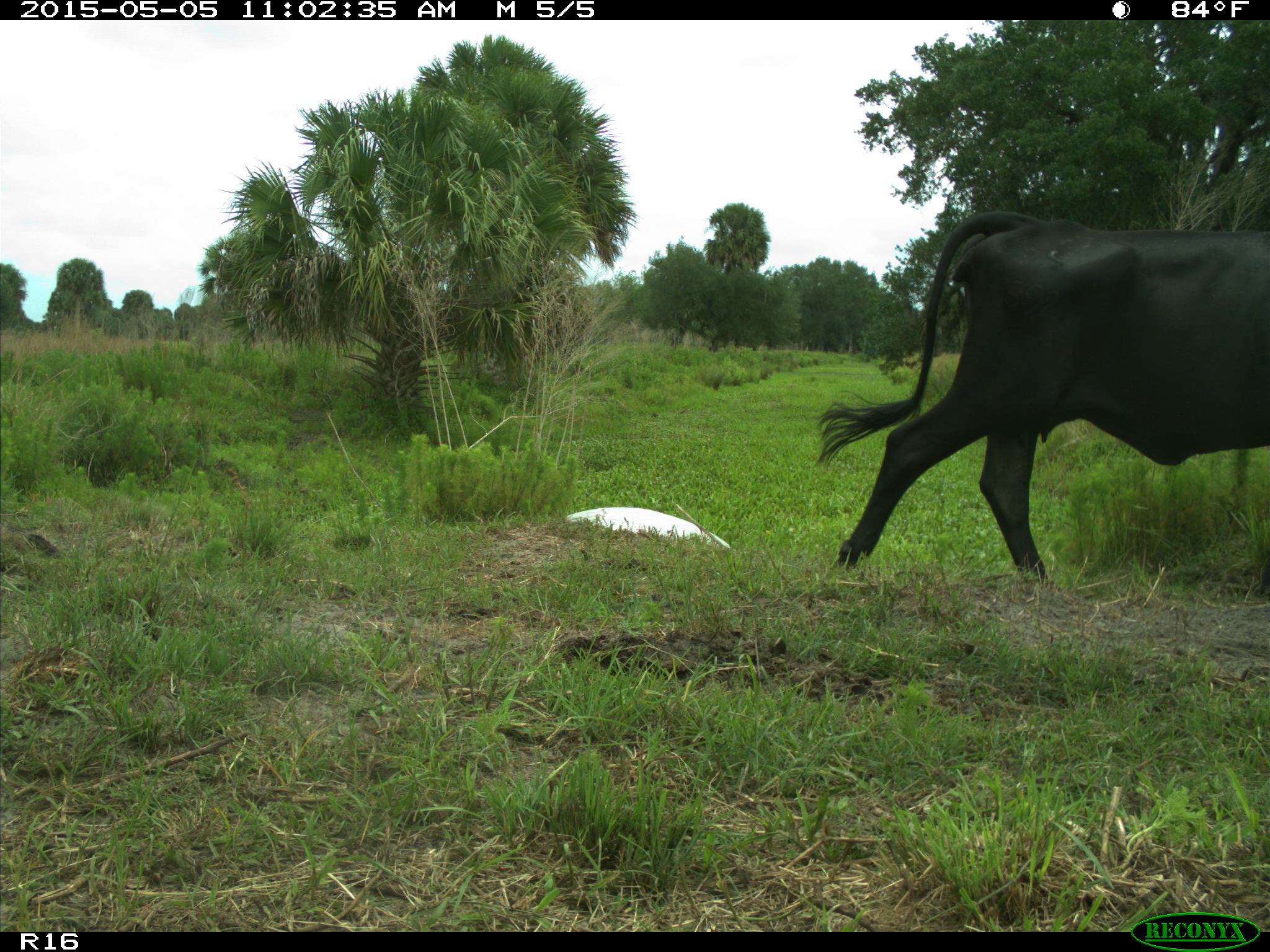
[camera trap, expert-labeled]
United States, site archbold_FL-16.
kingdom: Animalia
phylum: Chordata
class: Mammalia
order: Artiodactyla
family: Bovidae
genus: Bos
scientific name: Bos taurus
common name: domestic cow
Bos taurus (domestic cow).